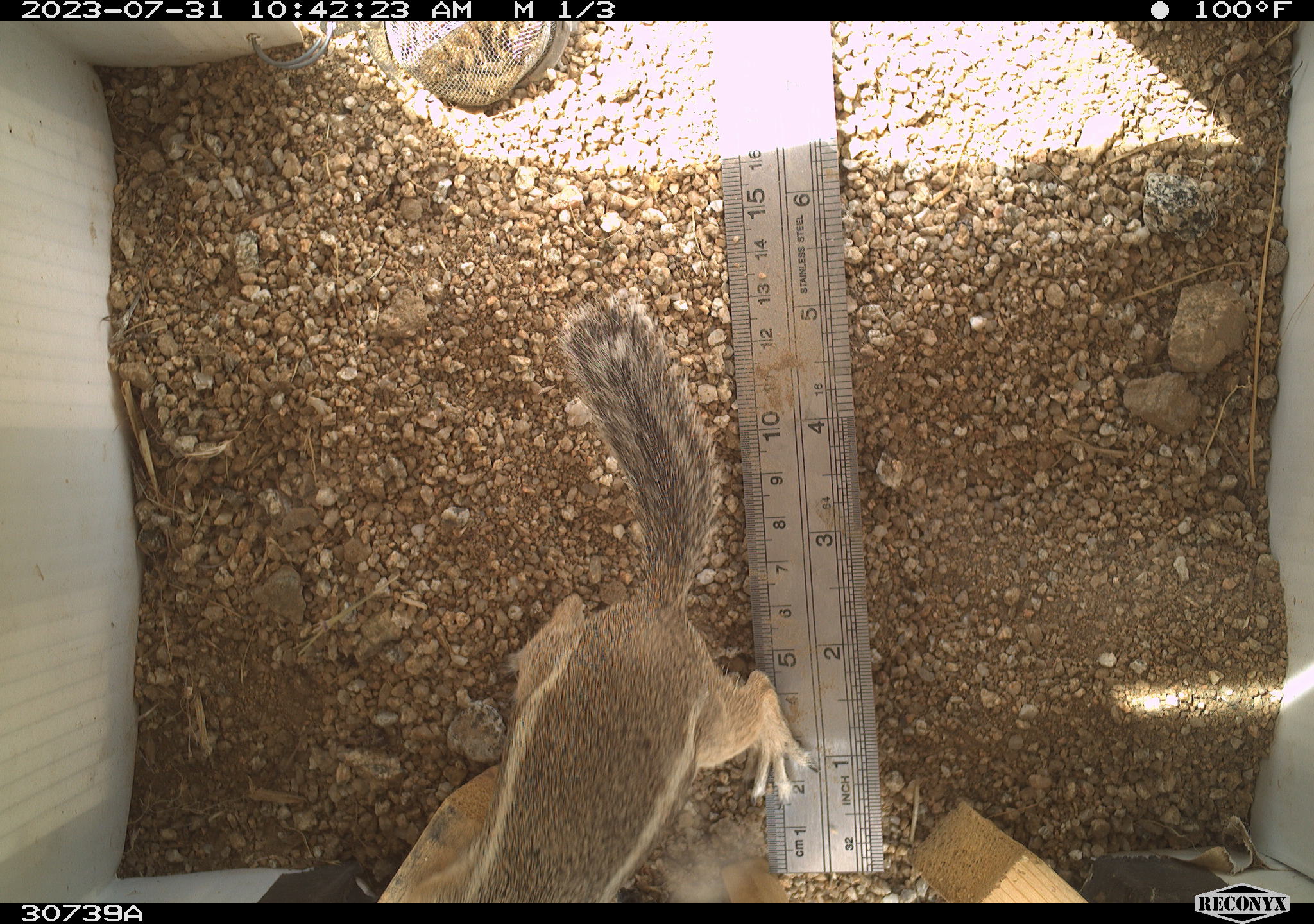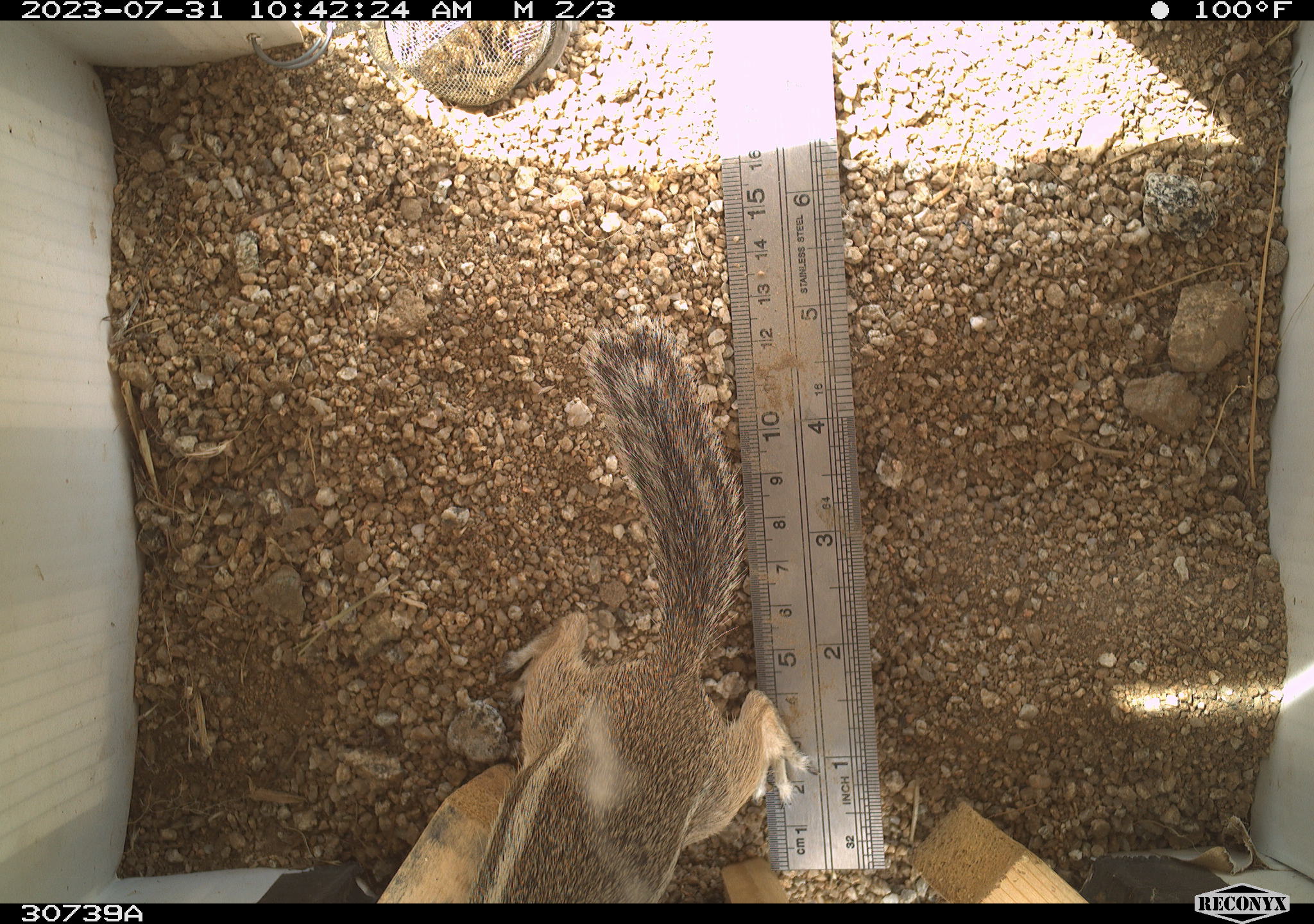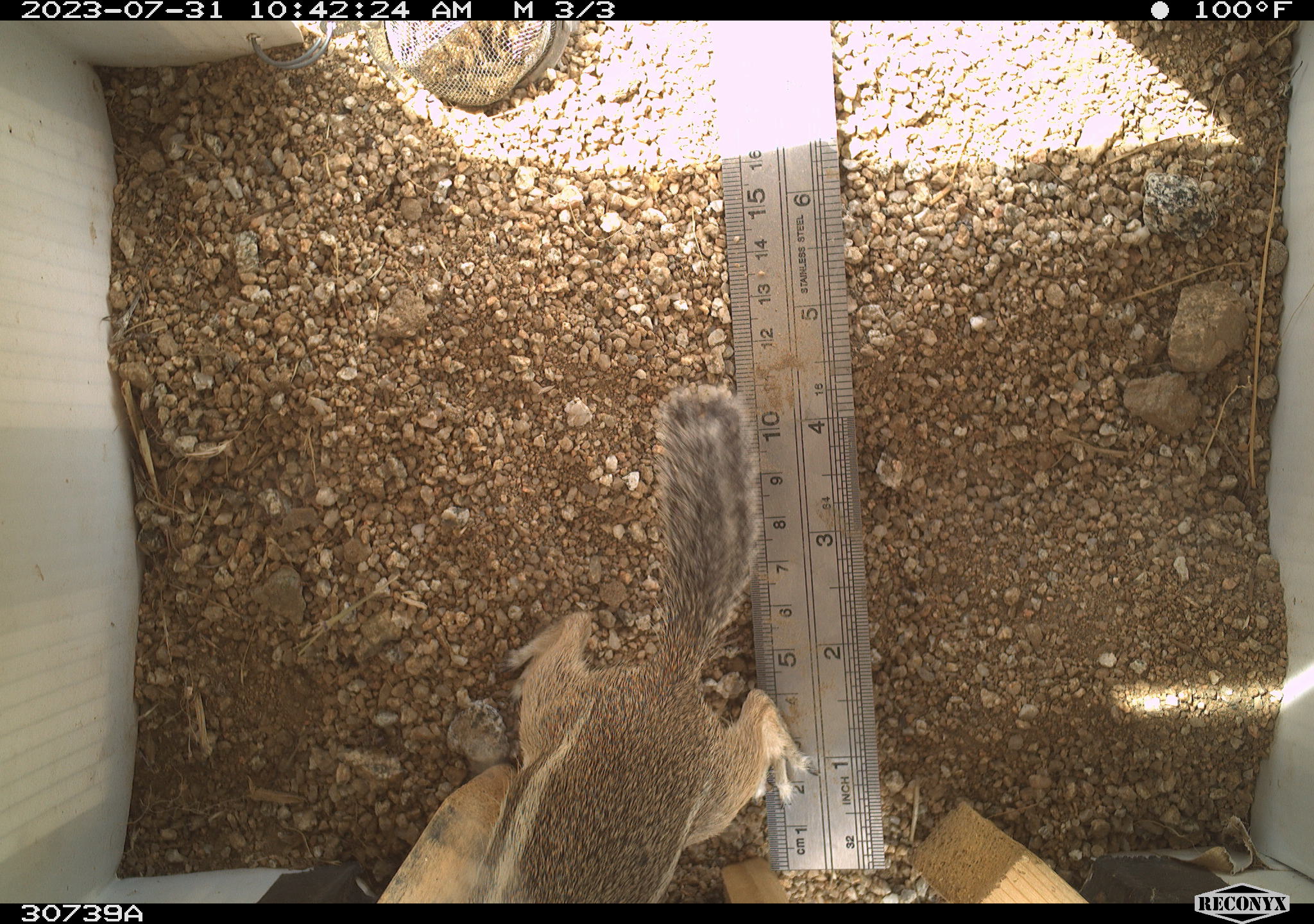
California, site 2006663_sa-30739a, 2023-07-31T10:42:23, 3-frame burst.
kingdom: Animalia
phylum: Chordata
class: Mammalia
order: Rodentia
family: Sciuridae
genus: Ammospermophilus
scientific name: Ammospermophilus leucurus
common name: white-tailed antelope squirrel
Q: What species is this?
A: White-tailed antelope squirrel (Ammospermophilus leucurus).